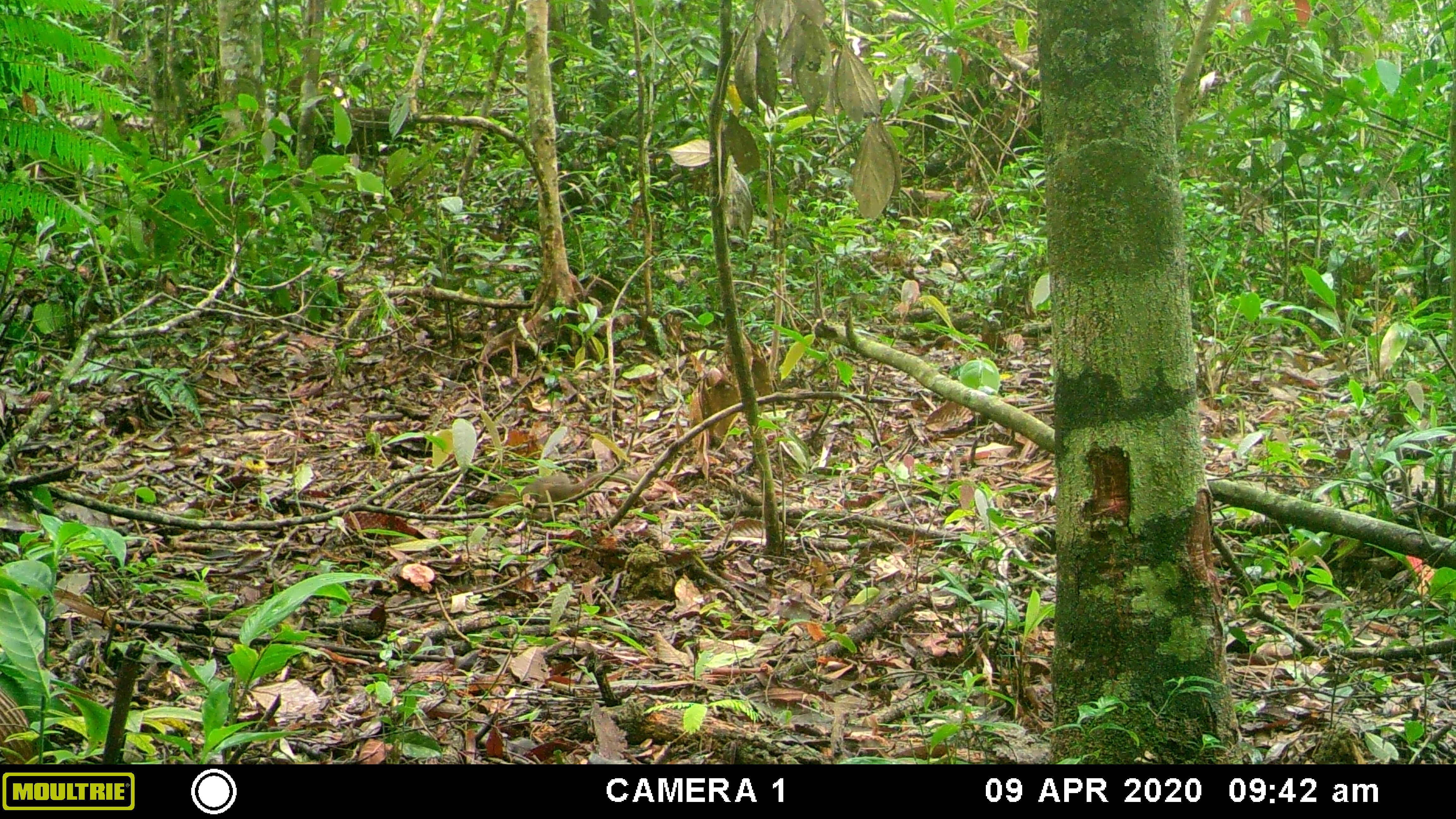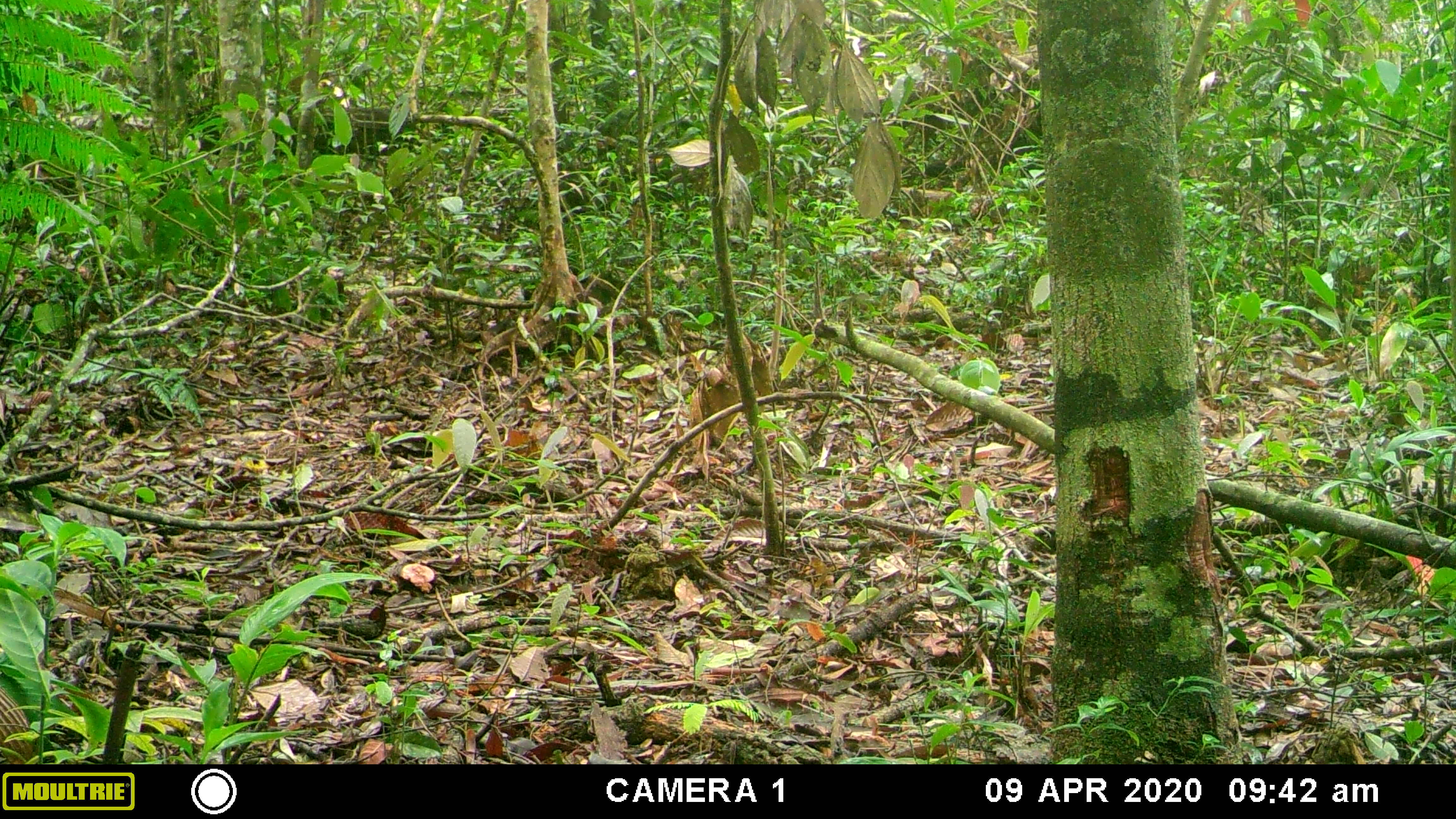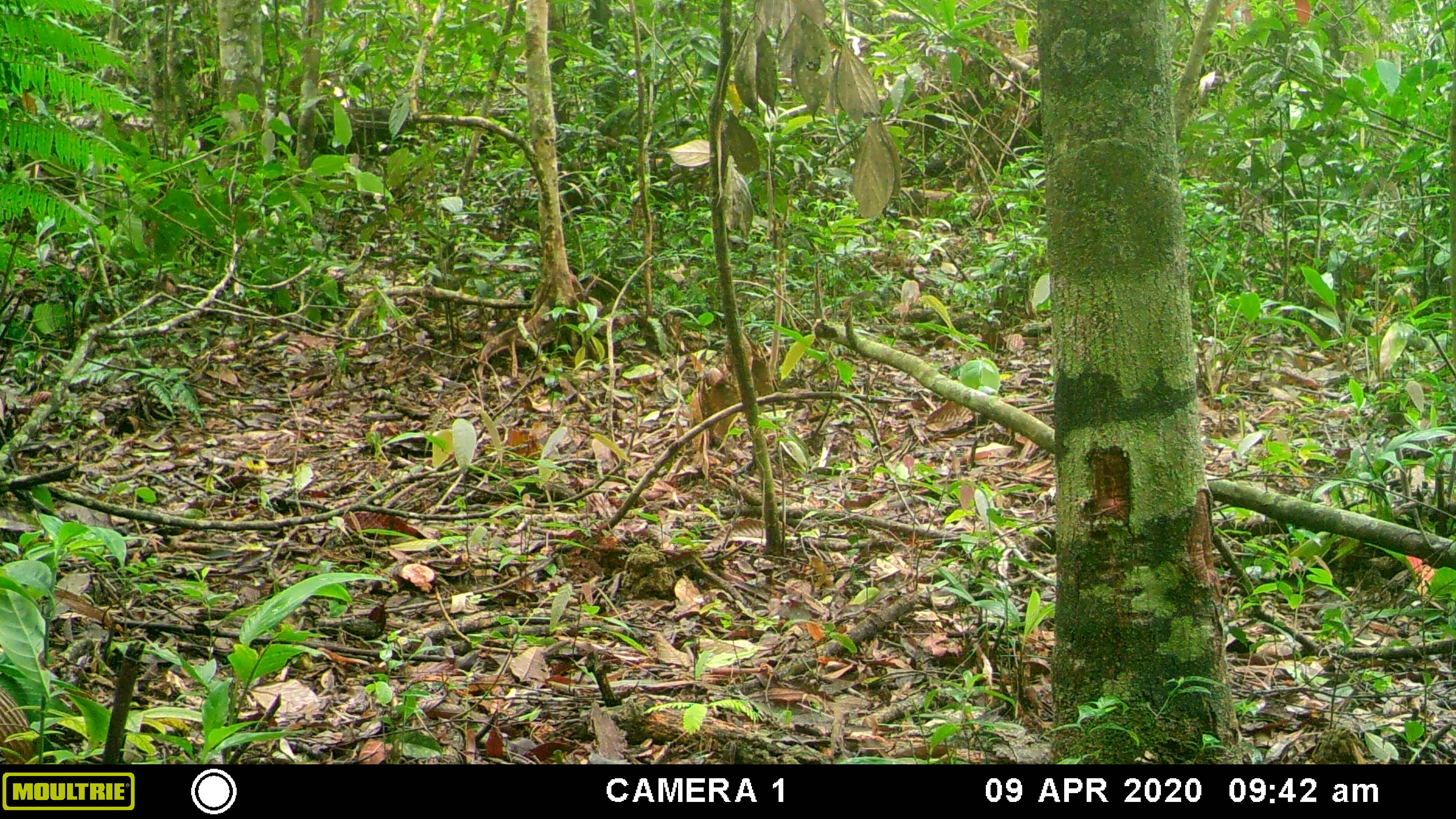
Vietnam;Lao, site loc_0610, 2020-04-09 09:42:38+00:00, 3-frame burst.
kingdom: Animalia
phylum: Chordata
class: Mammalia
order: Rodentia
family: Sciuridae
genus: Dremomys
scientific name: Dremomys rufigenis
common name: red-cheeked squirrel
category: red cheeked squirrel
Red cheeked squirrel (red-cheeked squirrel) (Dremomys rufigenis). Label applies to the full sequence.